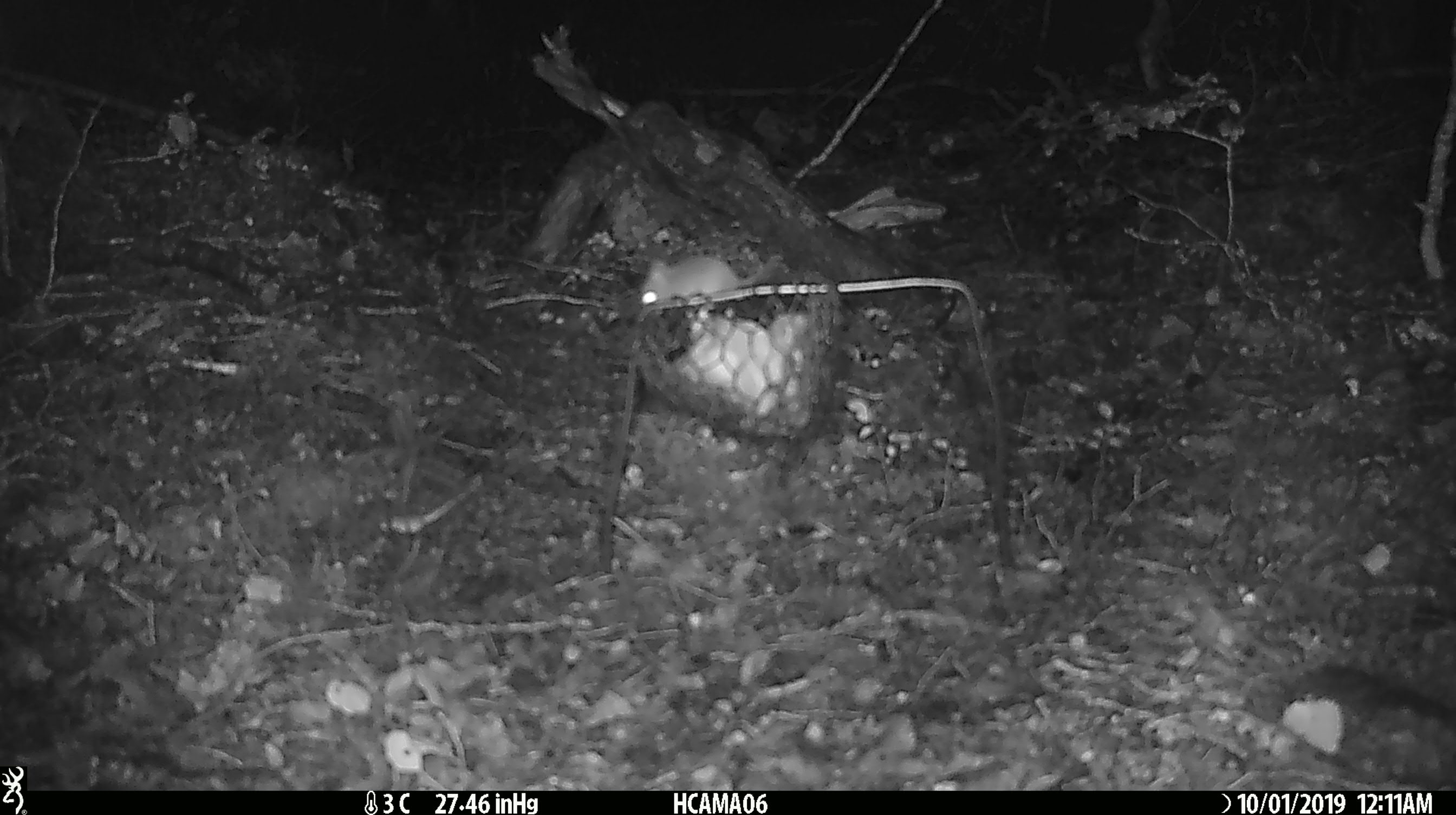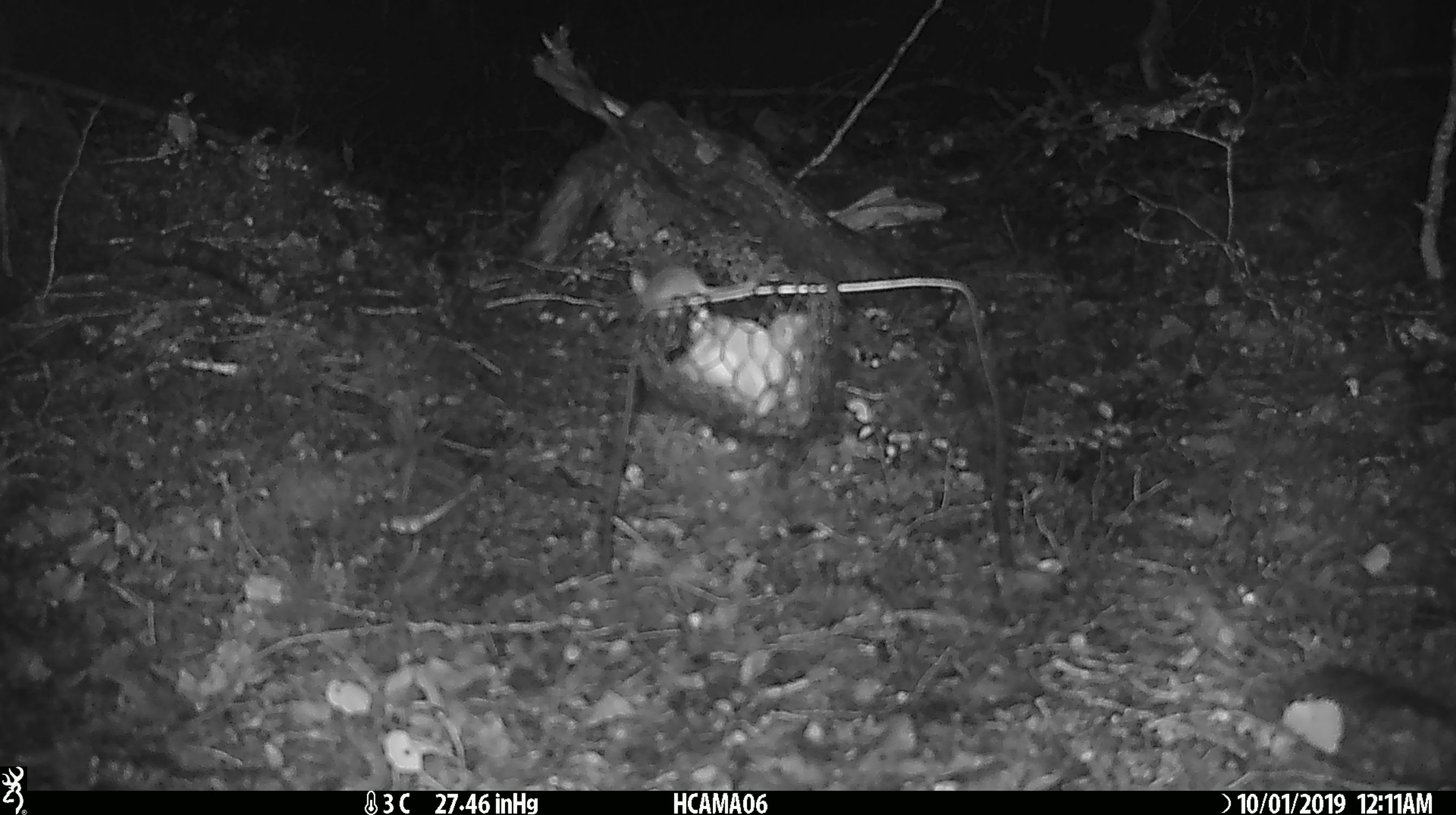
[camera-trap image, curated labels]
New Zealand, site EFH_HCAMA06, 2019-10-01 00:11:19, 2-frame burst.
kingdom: Animalia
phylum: Chordata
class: Mammalia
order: Rodentia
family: Muridae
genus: Mus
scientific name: Mus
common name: mouse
Mouse (Mus).